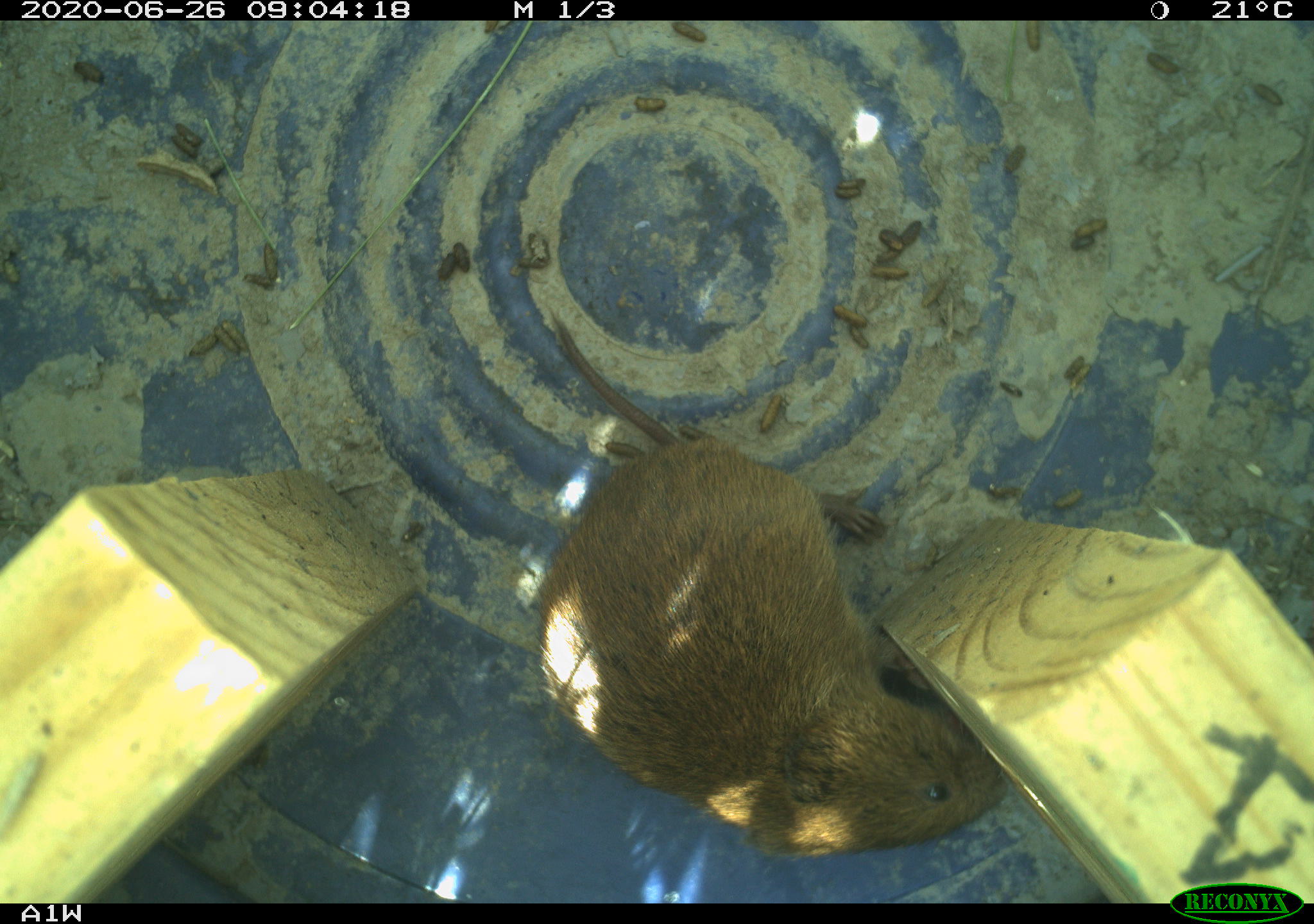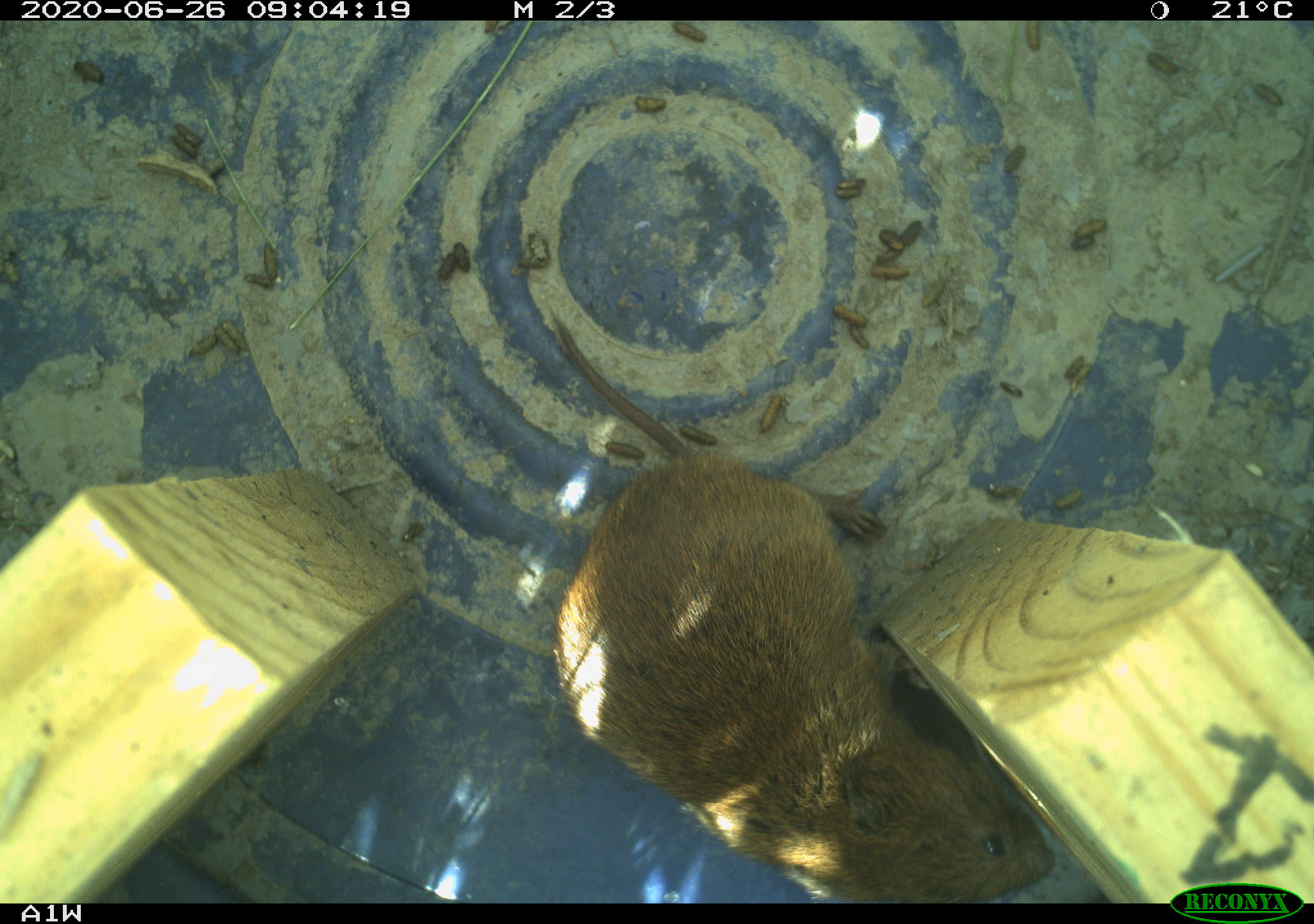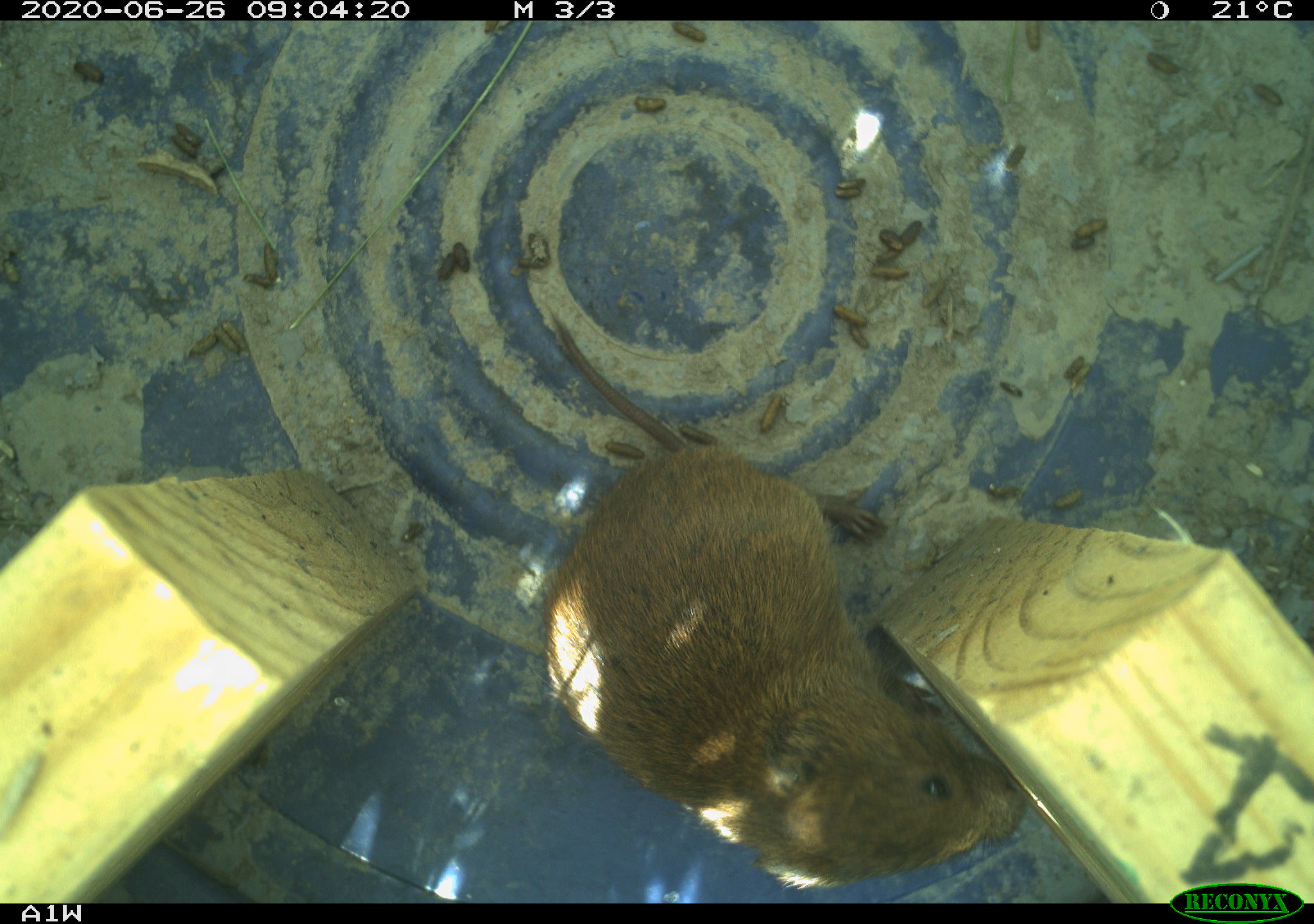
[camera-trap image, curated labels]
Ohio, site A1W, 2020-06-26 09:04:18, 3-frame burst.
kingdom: Animalia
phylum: Chordata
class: Mammalia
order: Rodentia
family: Cricetidae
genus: Microtus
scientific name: Microtus pennsylvanicus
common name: meadow vole